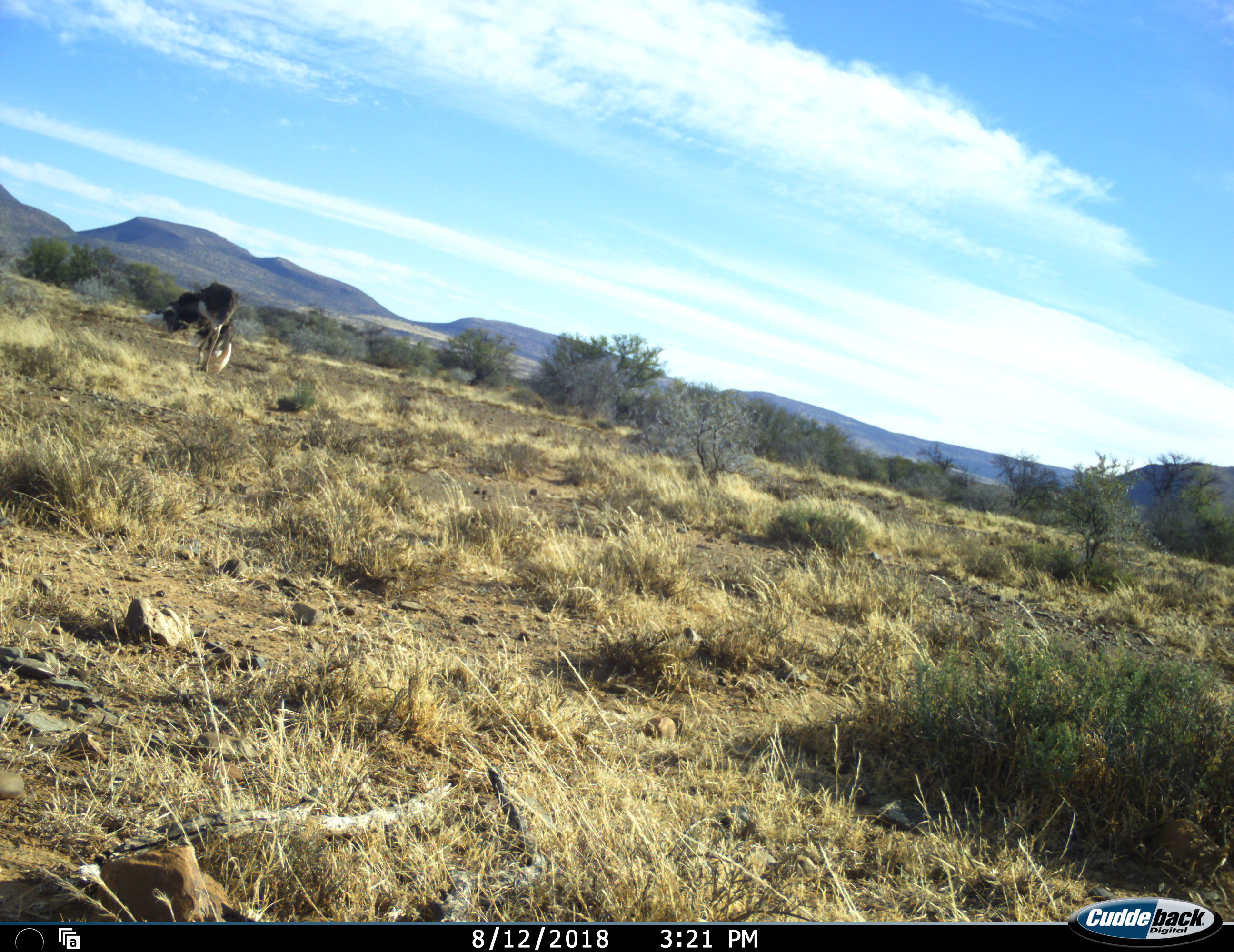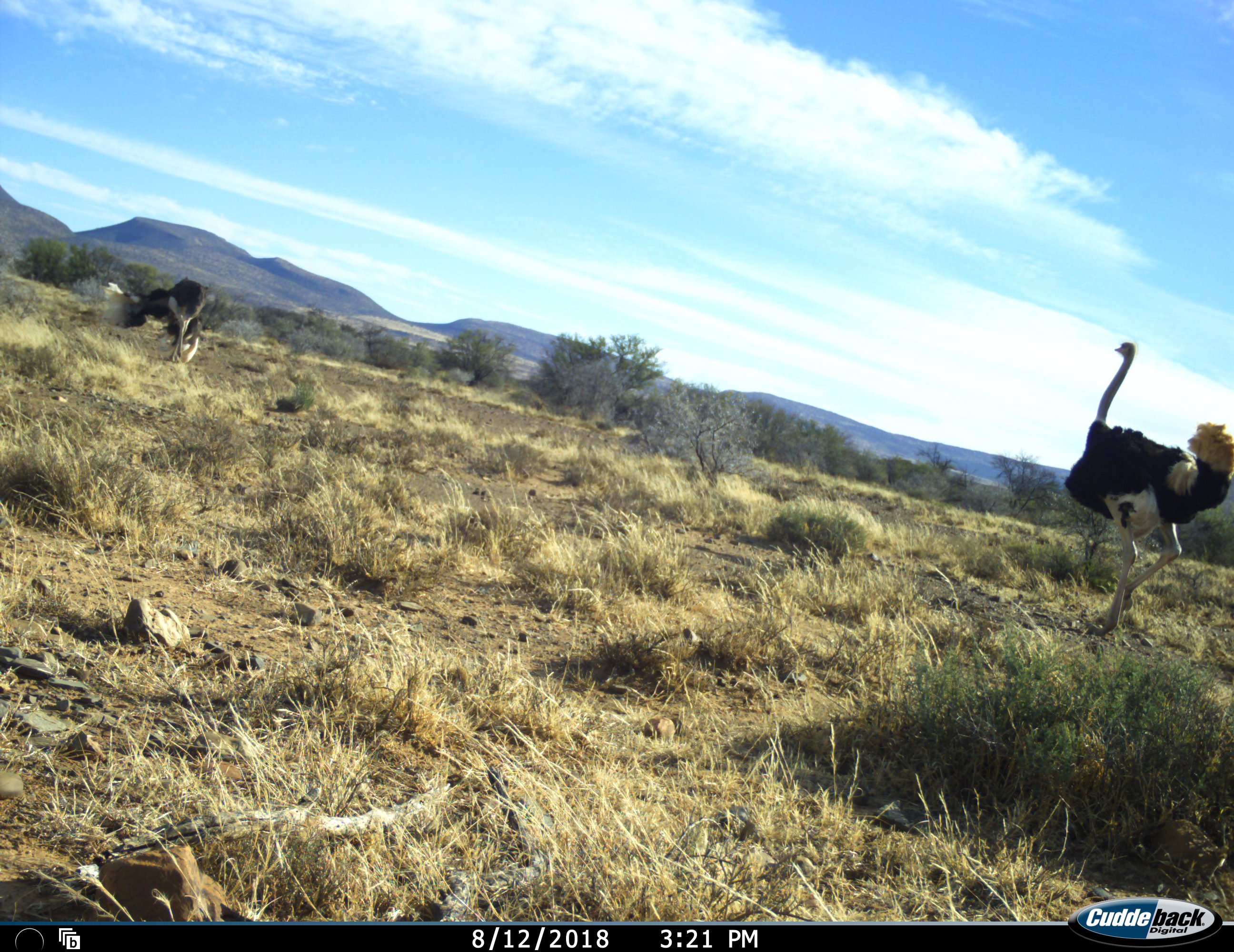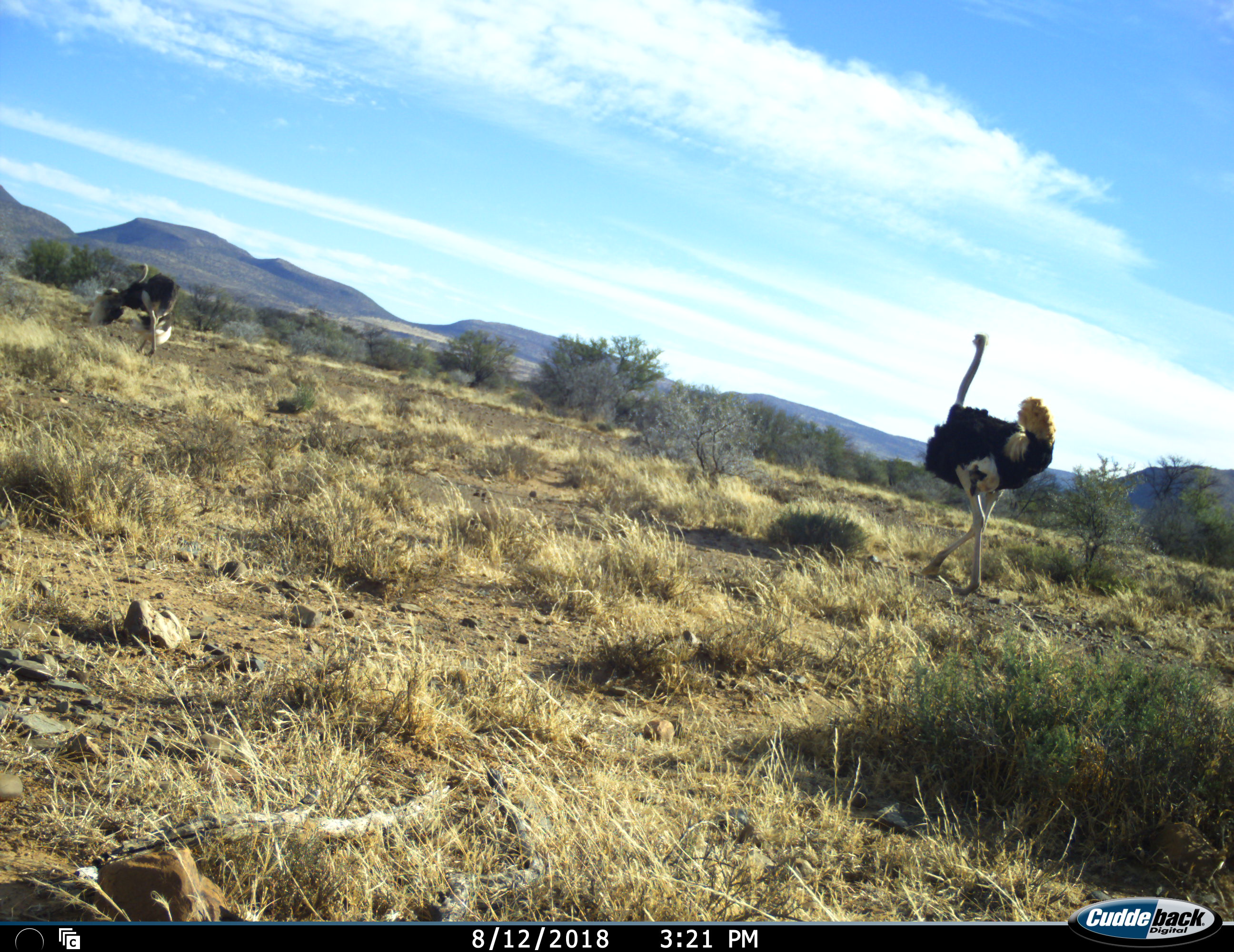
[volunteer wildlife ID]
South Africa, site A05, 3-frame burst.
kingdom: Animalia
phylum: Chordata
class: Aves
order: Struthioniformes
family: Struthionidae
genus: Struthio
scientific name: Struthio camelus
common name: ostrich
Ostrich (Struthio camelus), count 2. Behavior (volunteer vote fractions): standing 30%, resting 0%, moving 80%, interacting 0%. Young present (vote fraction): 0%. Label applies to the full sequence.